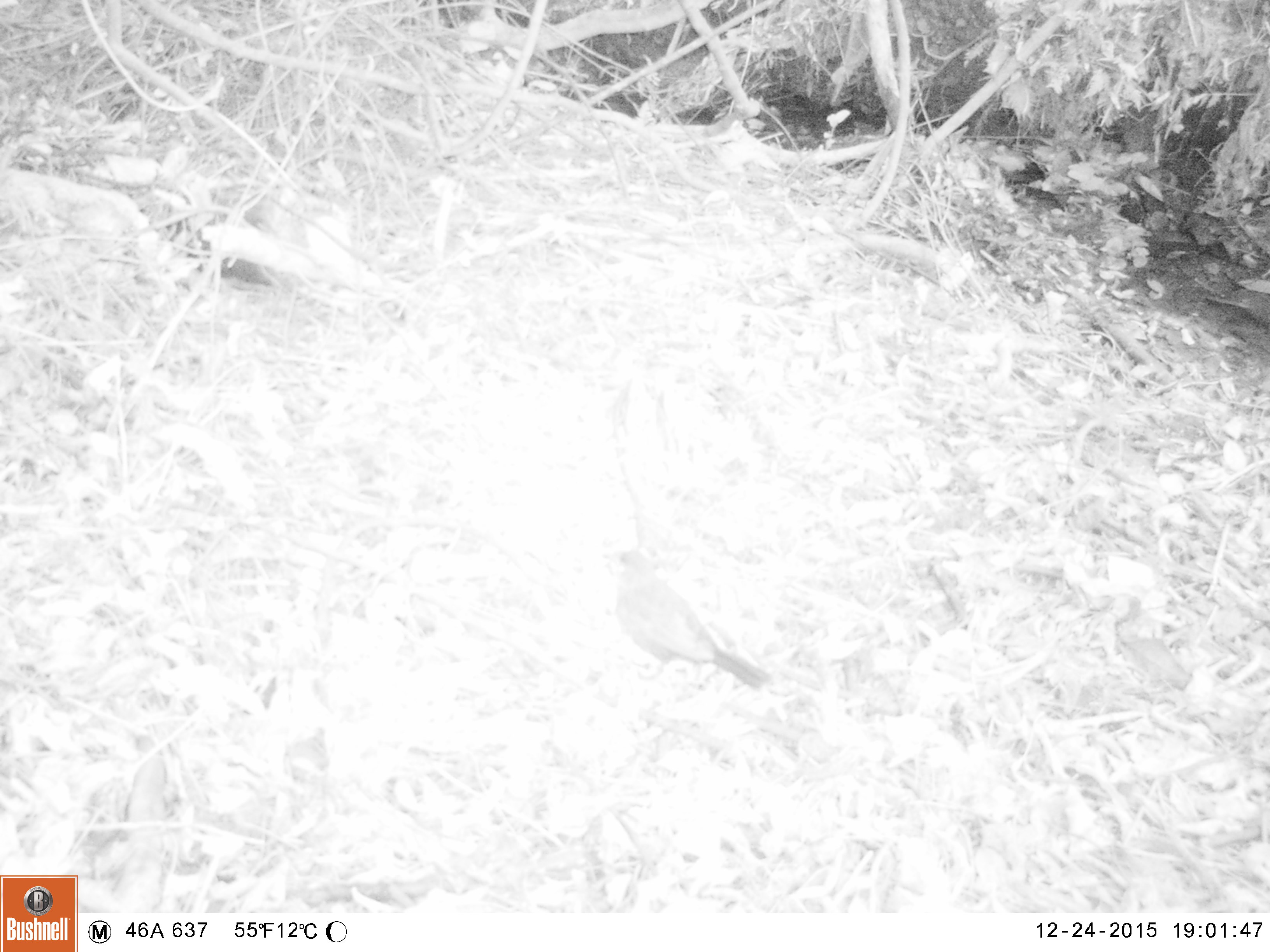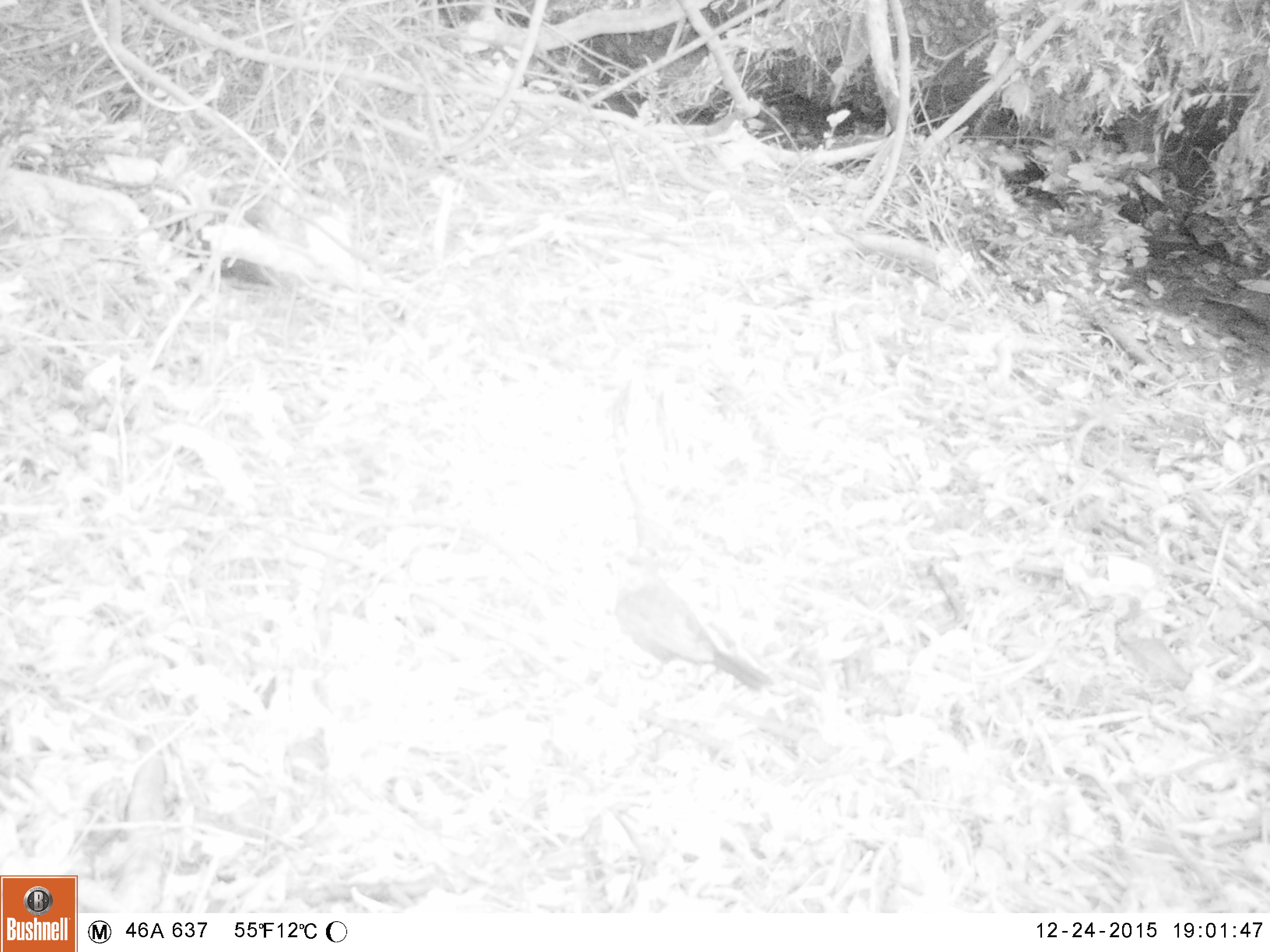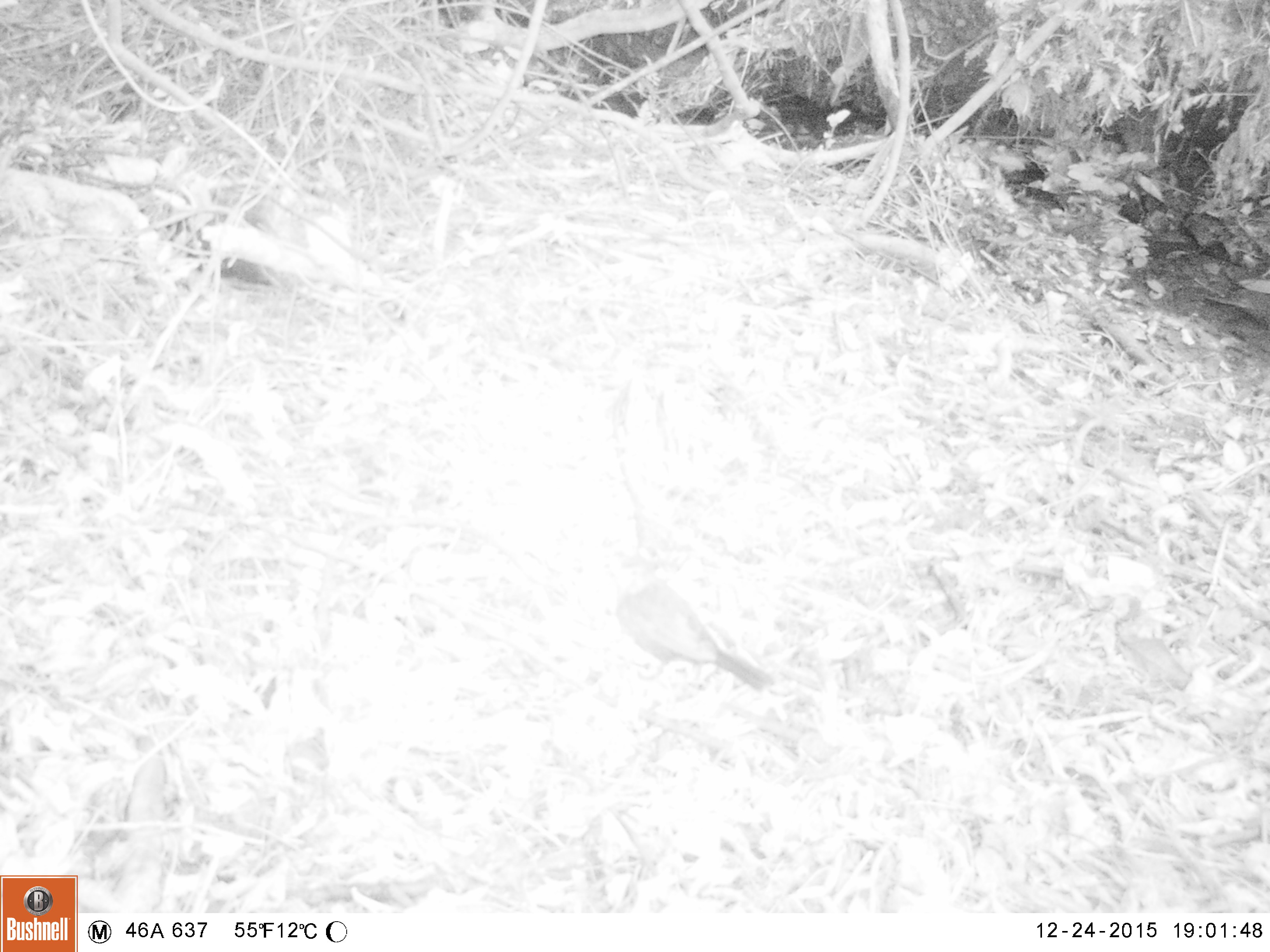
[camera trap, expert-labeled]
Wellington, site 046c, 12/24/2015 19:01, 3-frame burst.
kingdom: Animalia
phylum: Chordata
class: Aves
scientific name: Aves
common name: bird